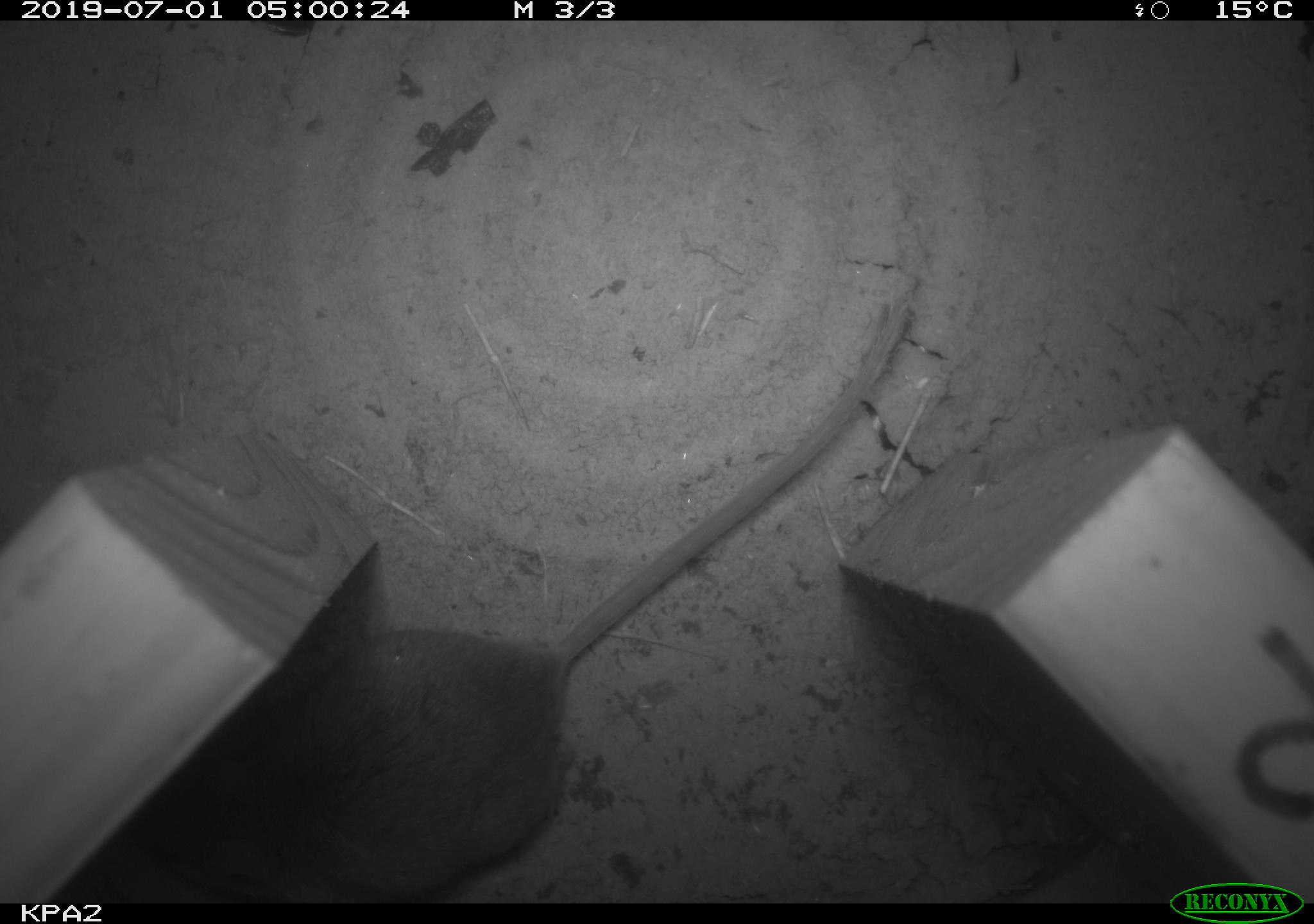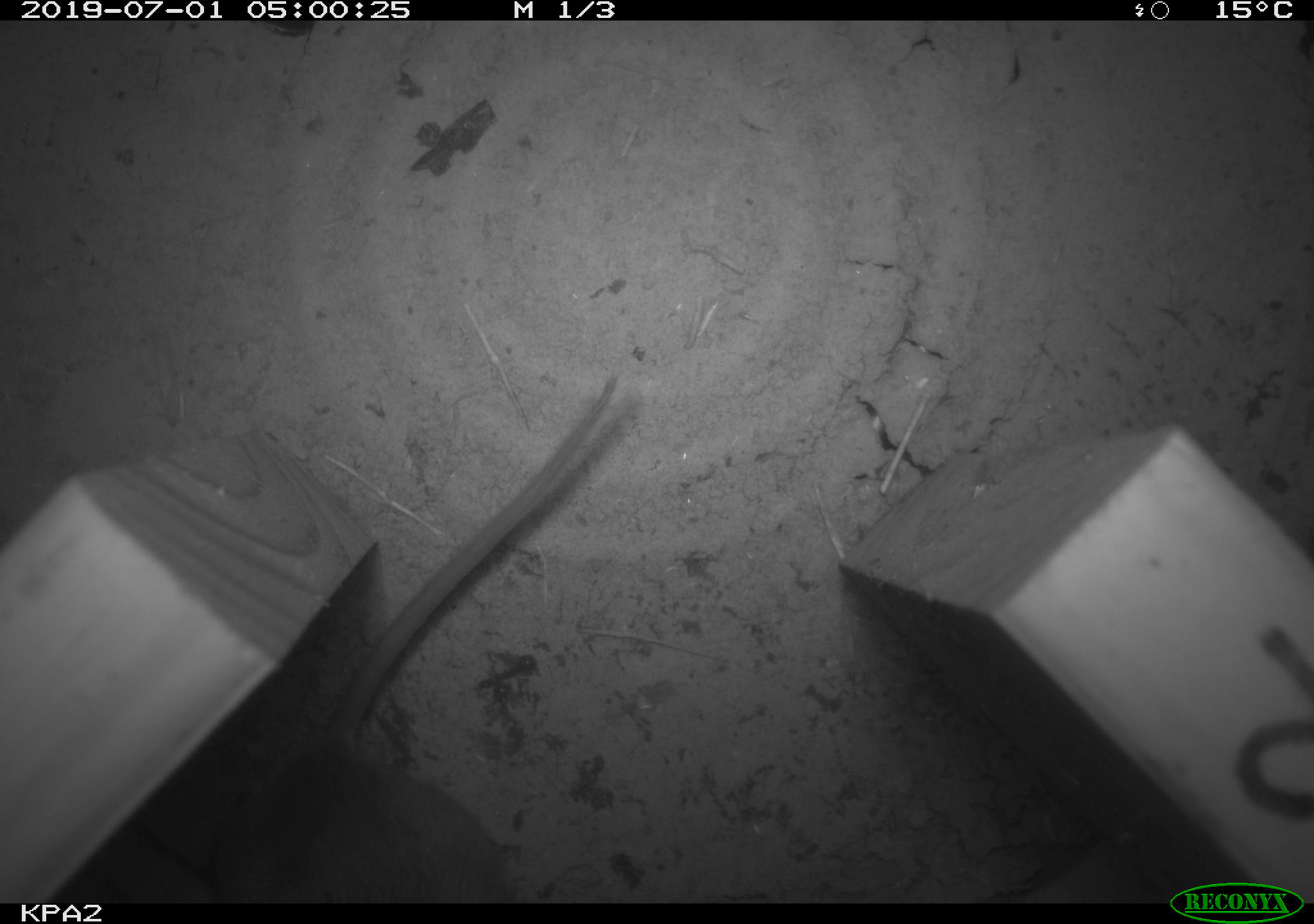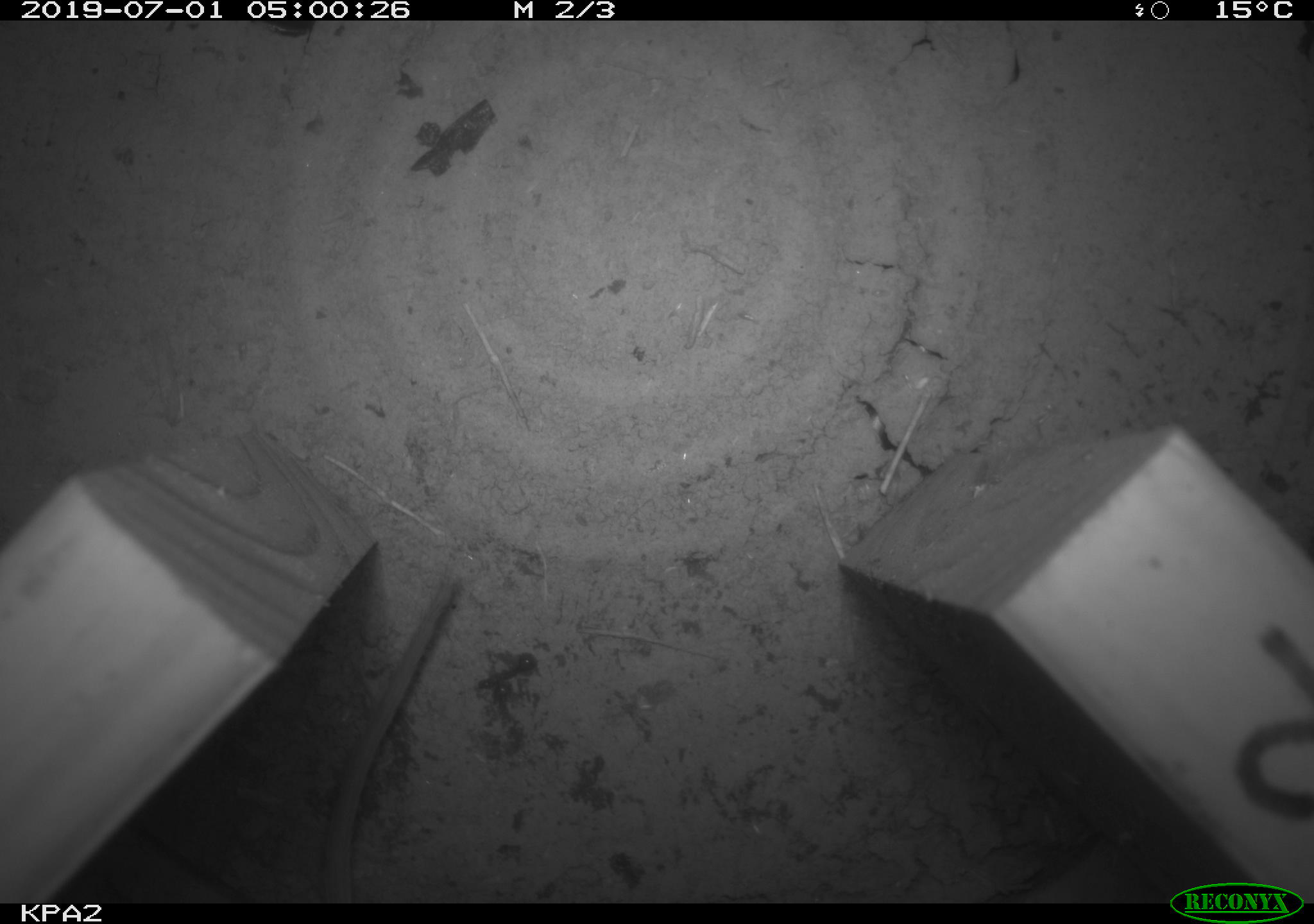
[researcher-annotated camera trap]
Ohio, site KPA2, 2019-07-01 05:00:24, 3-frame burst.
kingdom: Animalia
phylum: Chordata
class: Mammalia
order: Rodentia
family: Cricetidae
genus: Peromyscus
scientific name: Peromyscus leucopus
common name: white-footed mouse